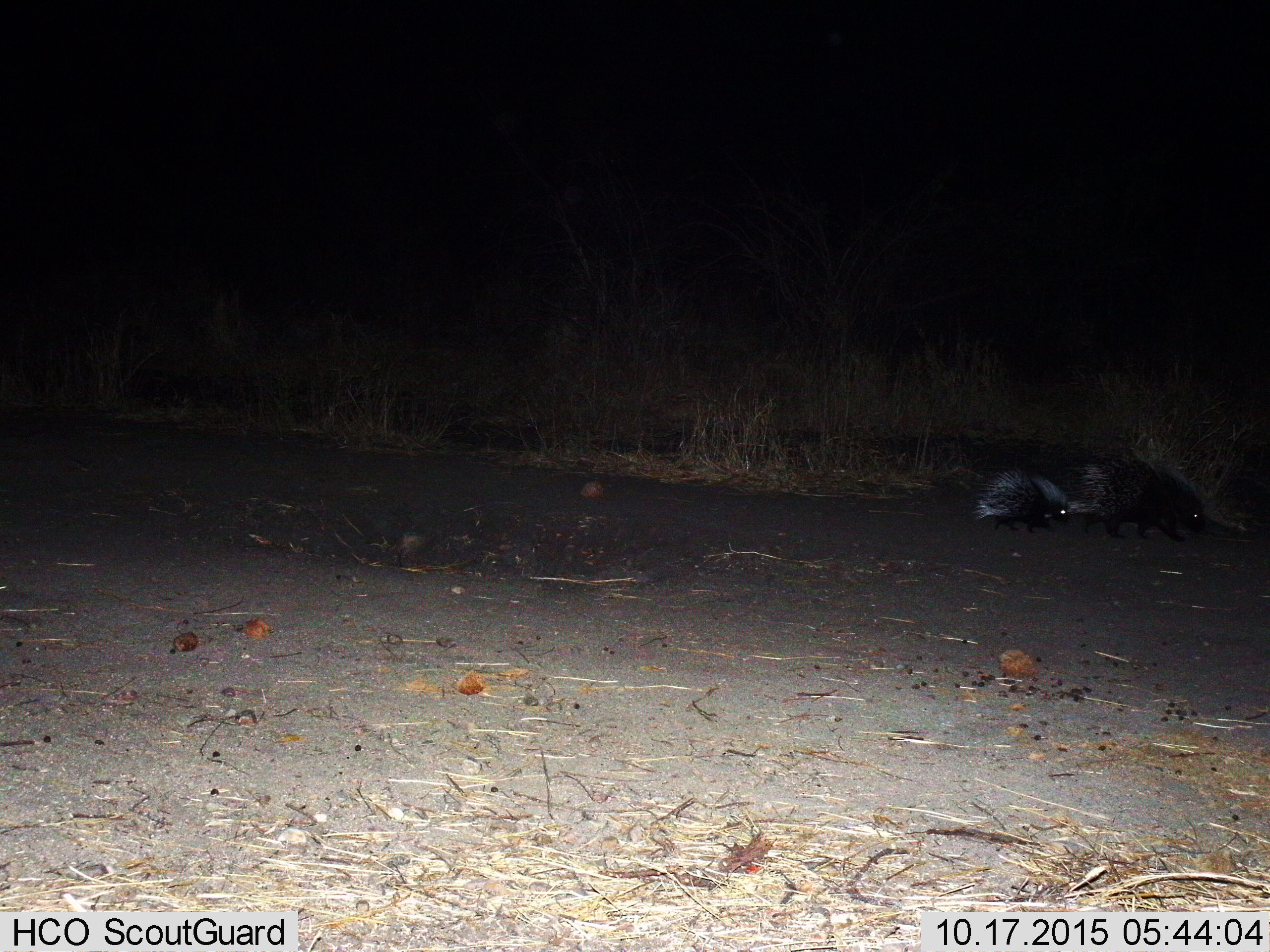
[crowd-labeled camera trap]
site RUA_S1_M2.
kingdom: Animalia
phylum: Chordata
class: Mammalia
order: Rodentia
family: Hystricidae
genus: Hystrix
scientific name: Hystrix cristata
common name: crested porcupine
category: porcupine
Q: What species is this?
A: Porcupine (crested porcupine) (Hystrix cristata).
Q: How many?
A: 2.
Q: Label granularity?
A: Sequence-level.